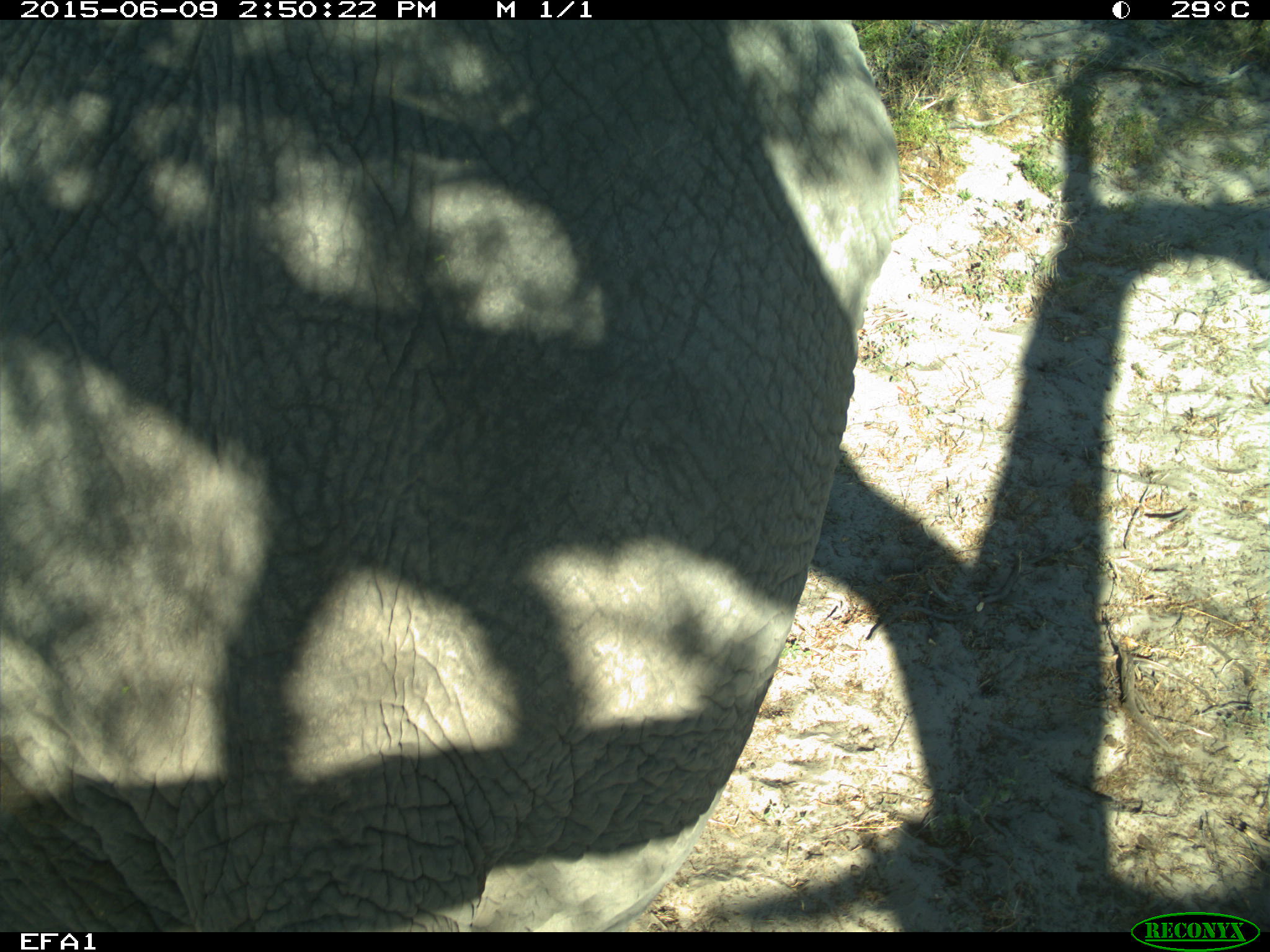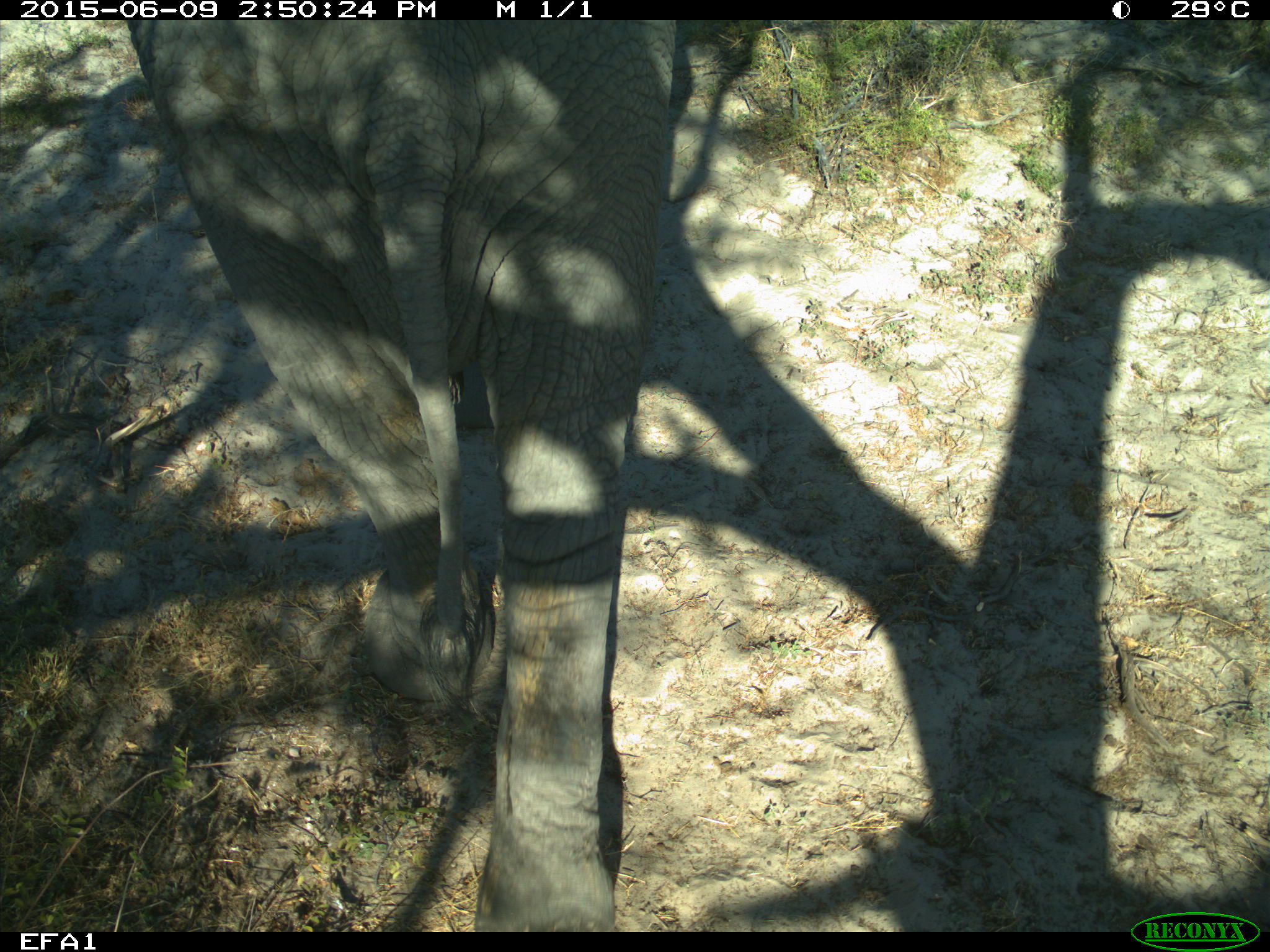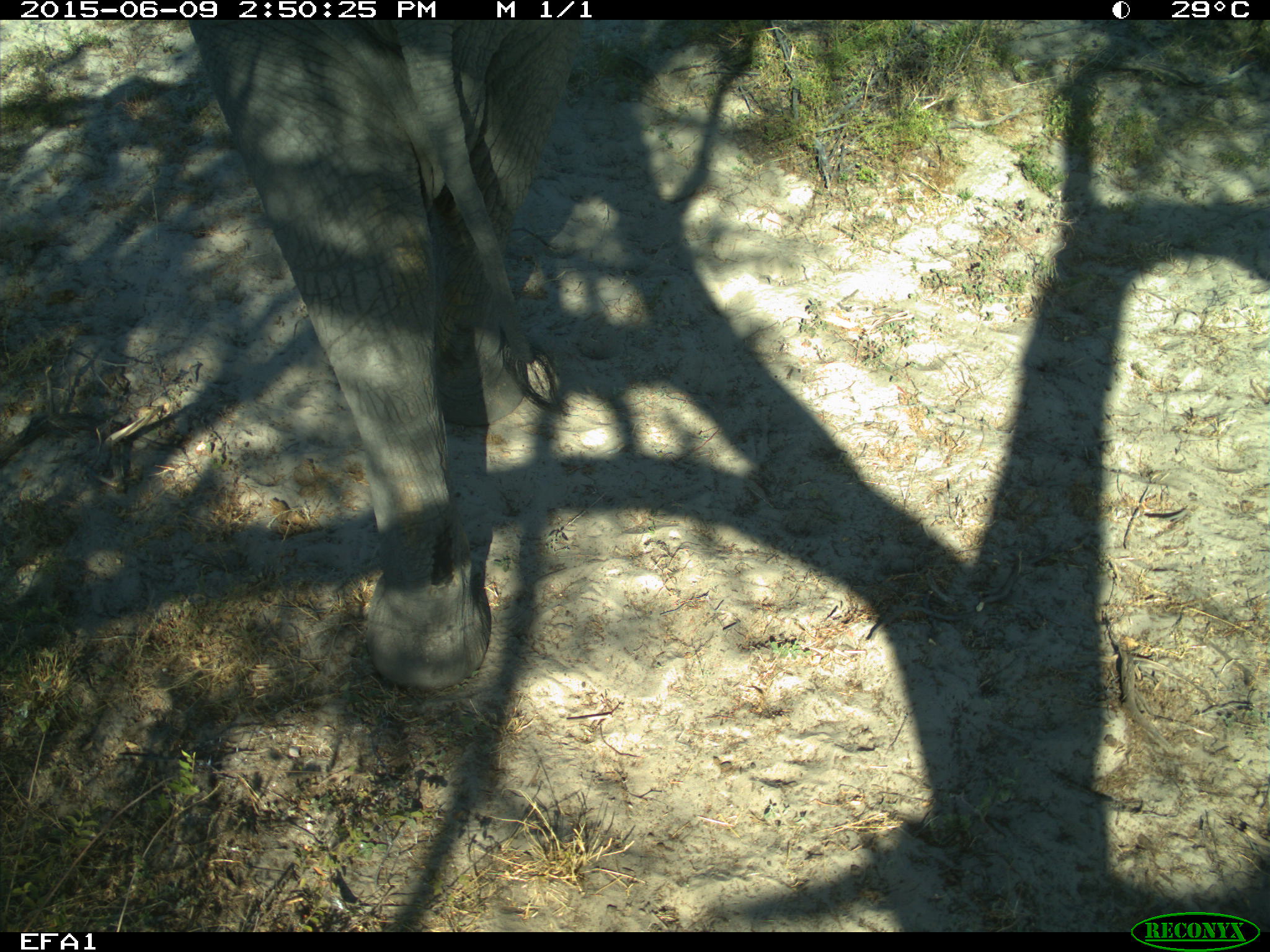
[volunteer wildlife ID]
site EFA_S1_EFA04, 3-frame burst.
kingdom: Animalia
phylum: Chordata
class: Mammalia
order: Proboscidea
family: Elephantidae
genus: Loxodonta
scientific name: Loxodonta africana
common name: african bush elephant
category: elephant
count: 1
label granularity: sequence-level